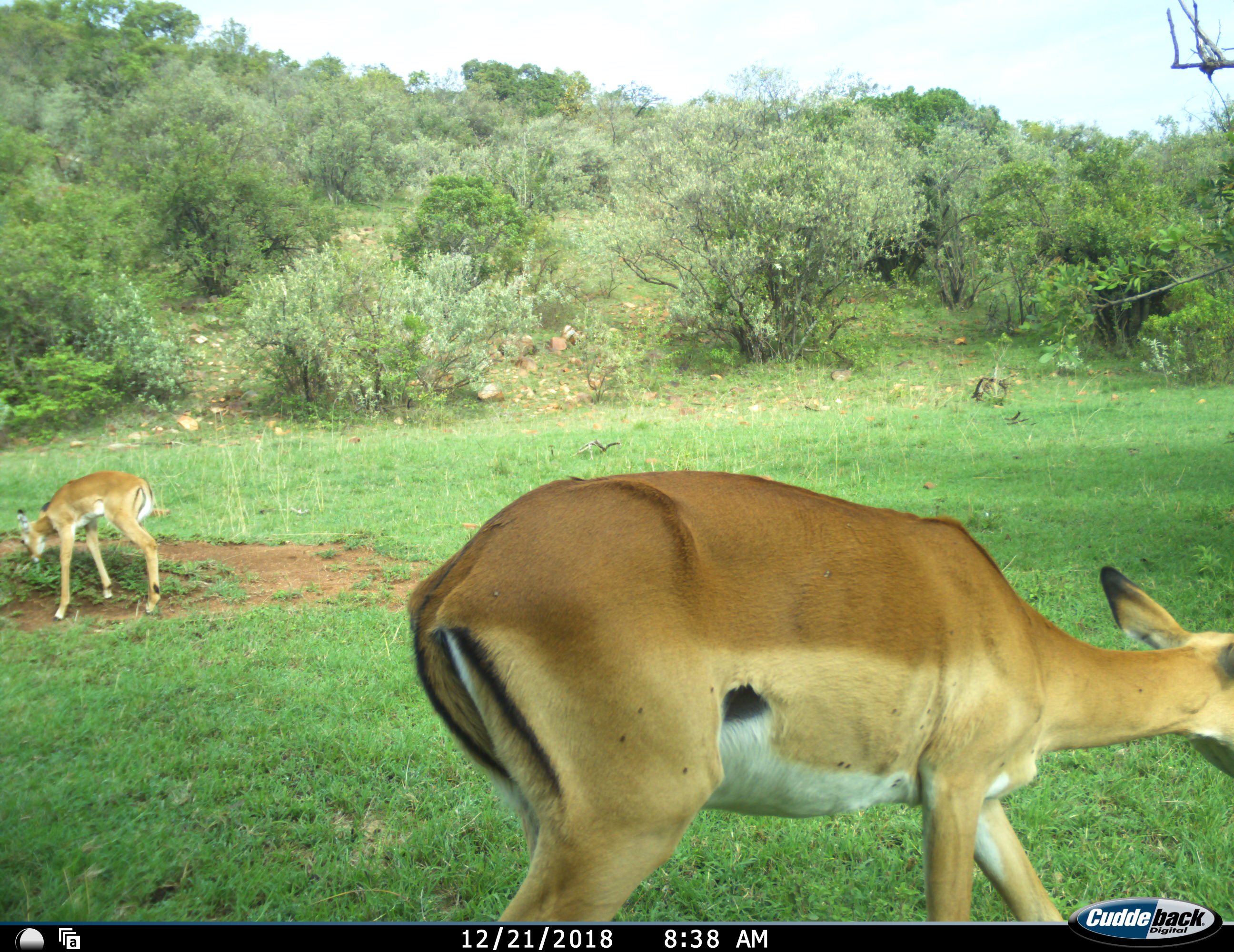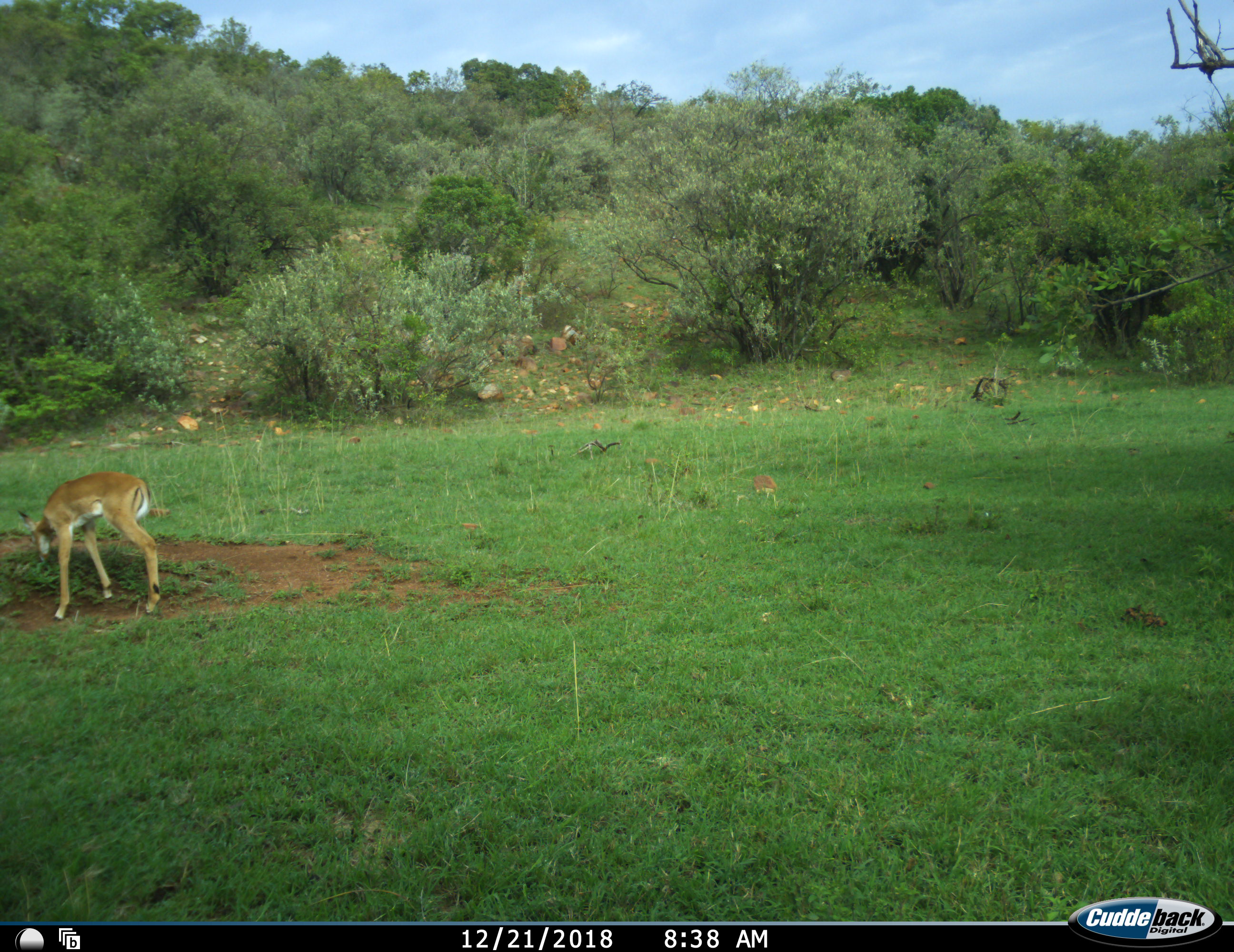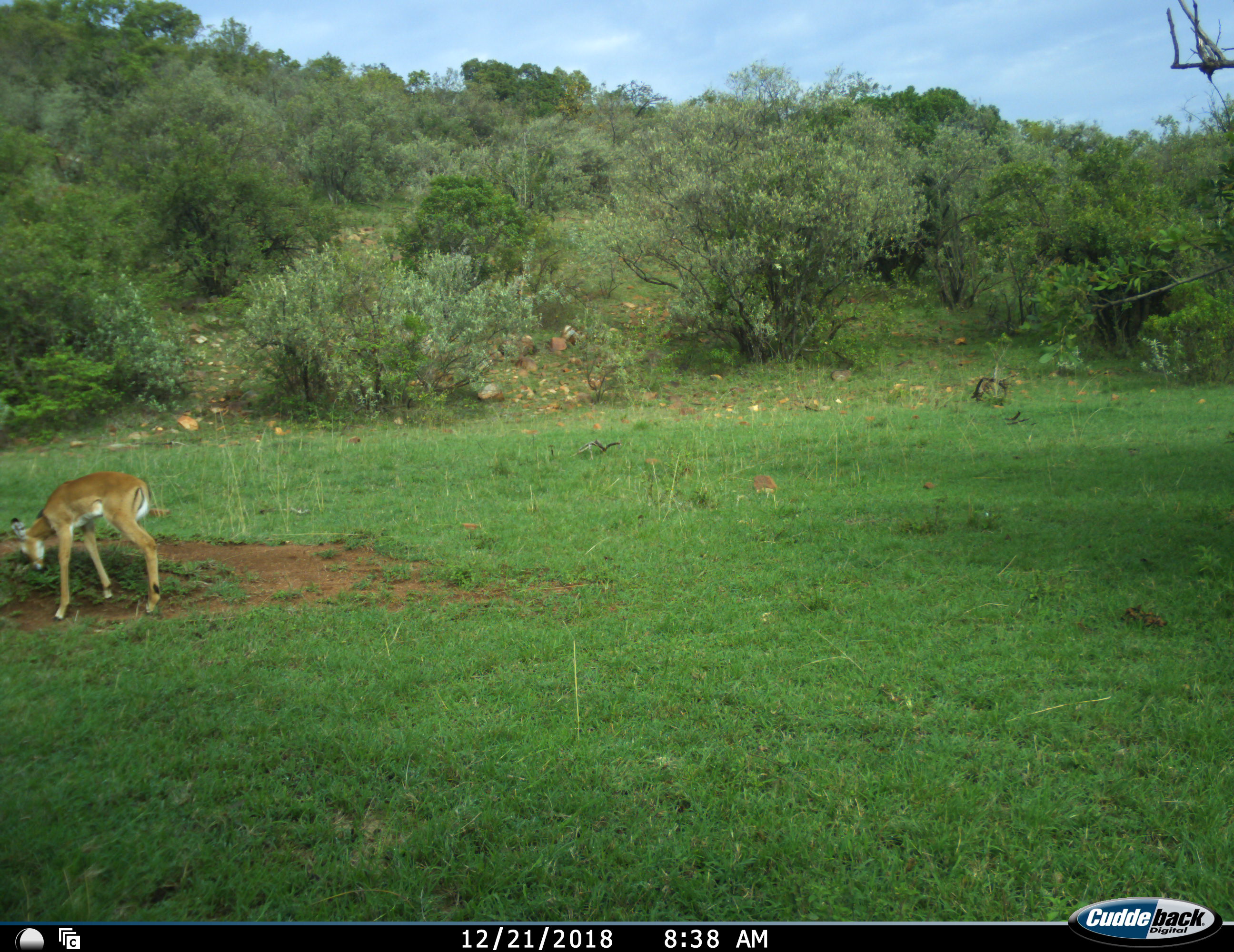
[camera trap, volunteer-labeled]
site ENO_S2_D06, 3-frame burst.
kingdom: Animalia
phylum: Chordata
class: Mammalia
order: Artiodactyla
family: Bovidae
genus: Aepyceros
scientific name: Aepyceros melampus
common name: impala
Impala (Aepyceros melampus), count 2. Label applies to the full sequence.